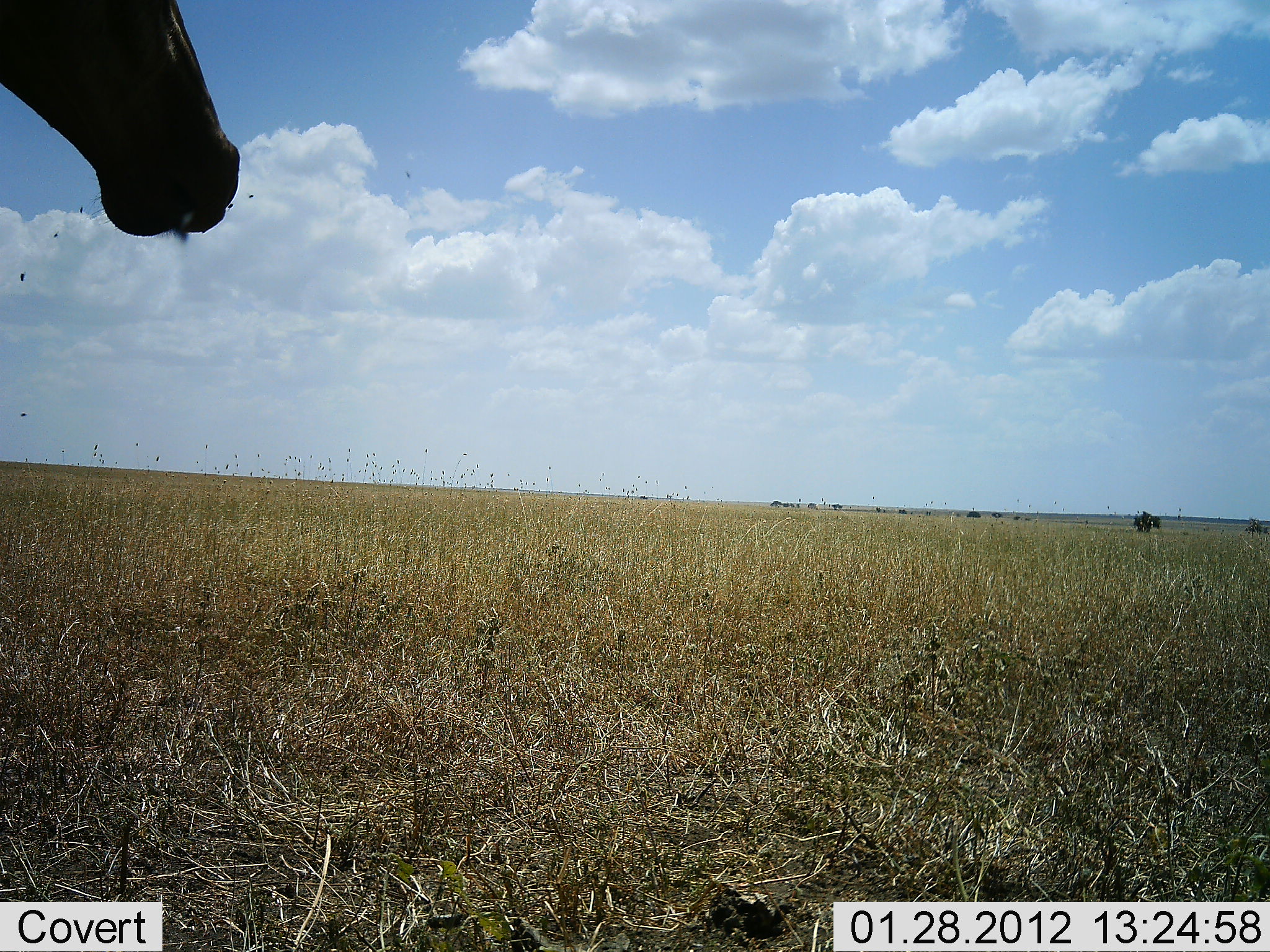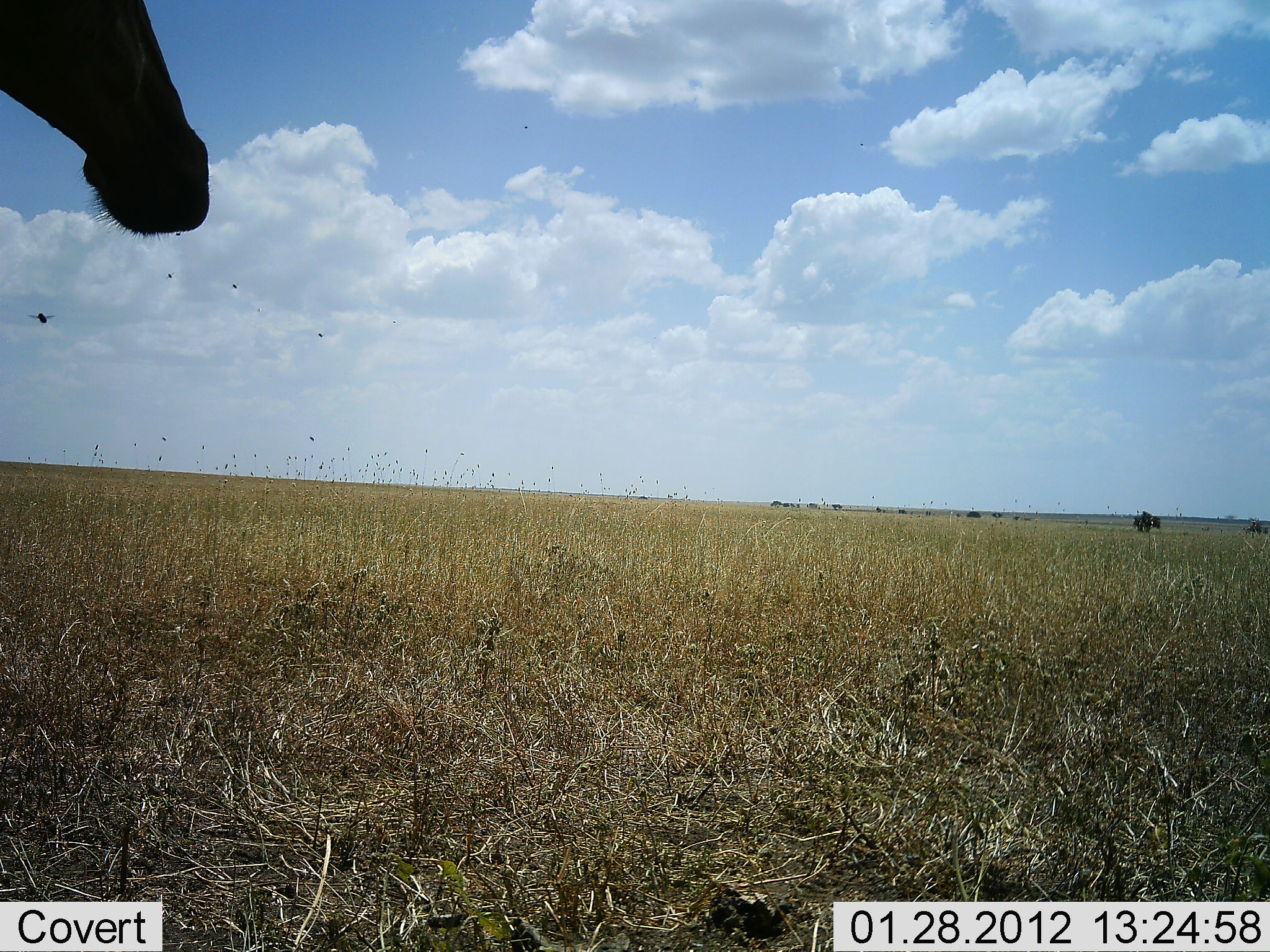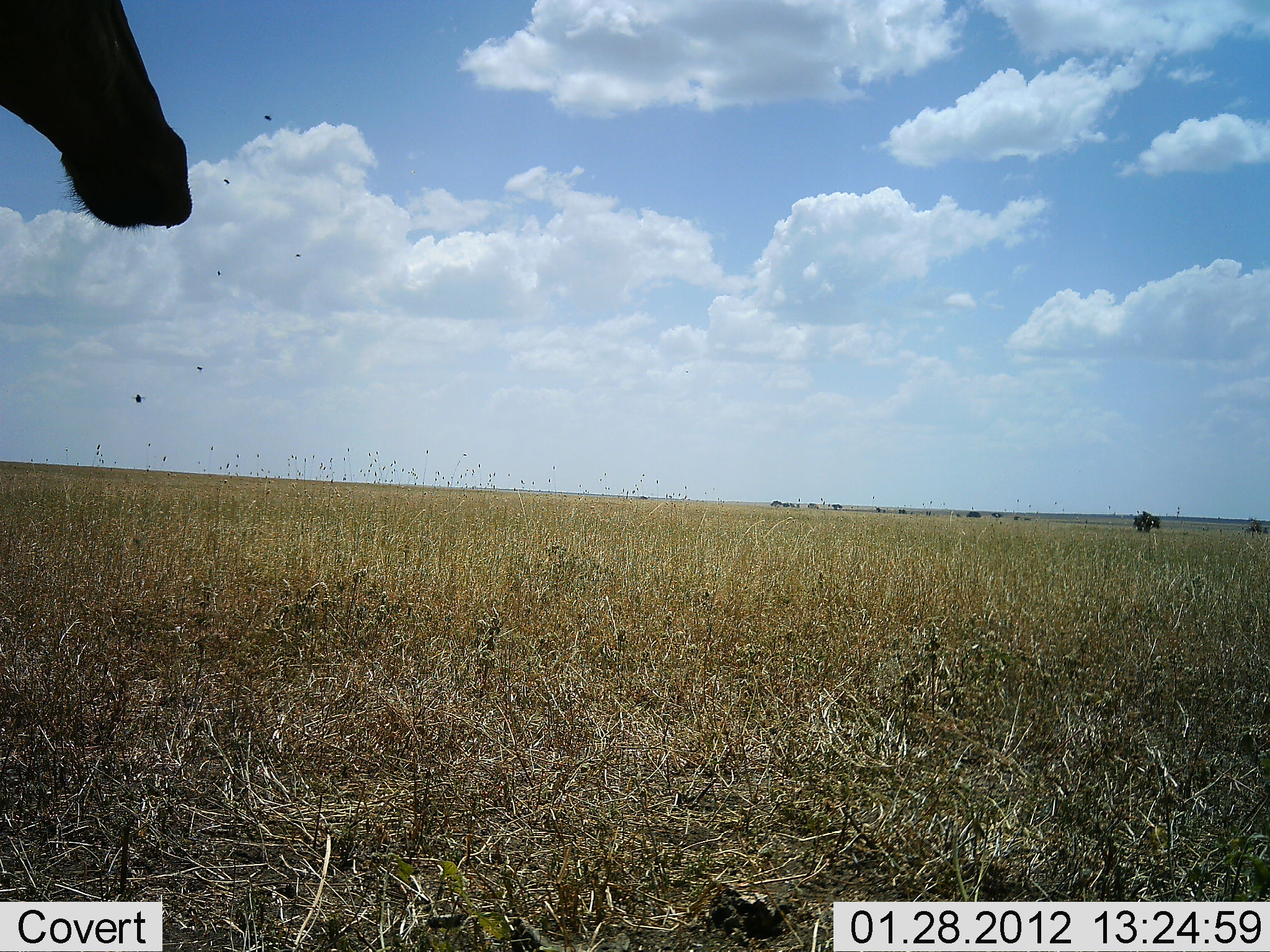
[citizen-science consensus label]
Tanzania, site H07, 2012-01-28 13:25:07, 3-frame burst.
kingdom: Animalia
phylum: Chordata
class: Mammalia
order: Artiodactyla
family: Bovidae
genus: Alcelaphus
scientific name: Alcelaphus buselaphus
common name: hartebeest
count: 1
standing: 67%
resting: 11%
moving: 0%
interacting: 0%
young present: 0%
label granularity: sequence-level